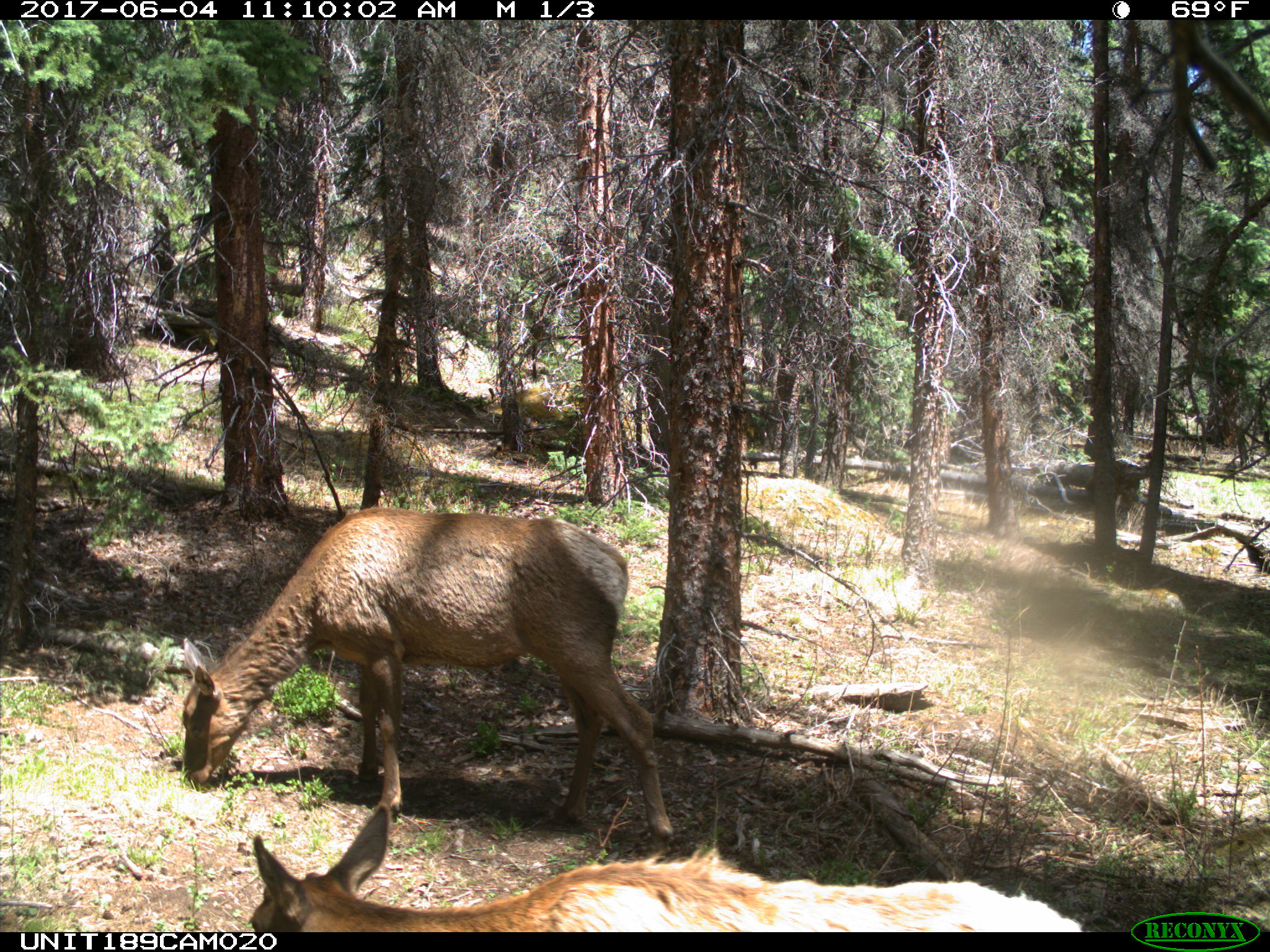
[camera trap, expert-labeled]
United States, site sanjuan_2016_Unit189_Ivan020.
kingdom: Animalia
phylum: Chordata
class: Mammalia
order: Artiodactyla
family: Cervidae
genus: Cervus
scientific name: Cervus elaphus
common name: red deer